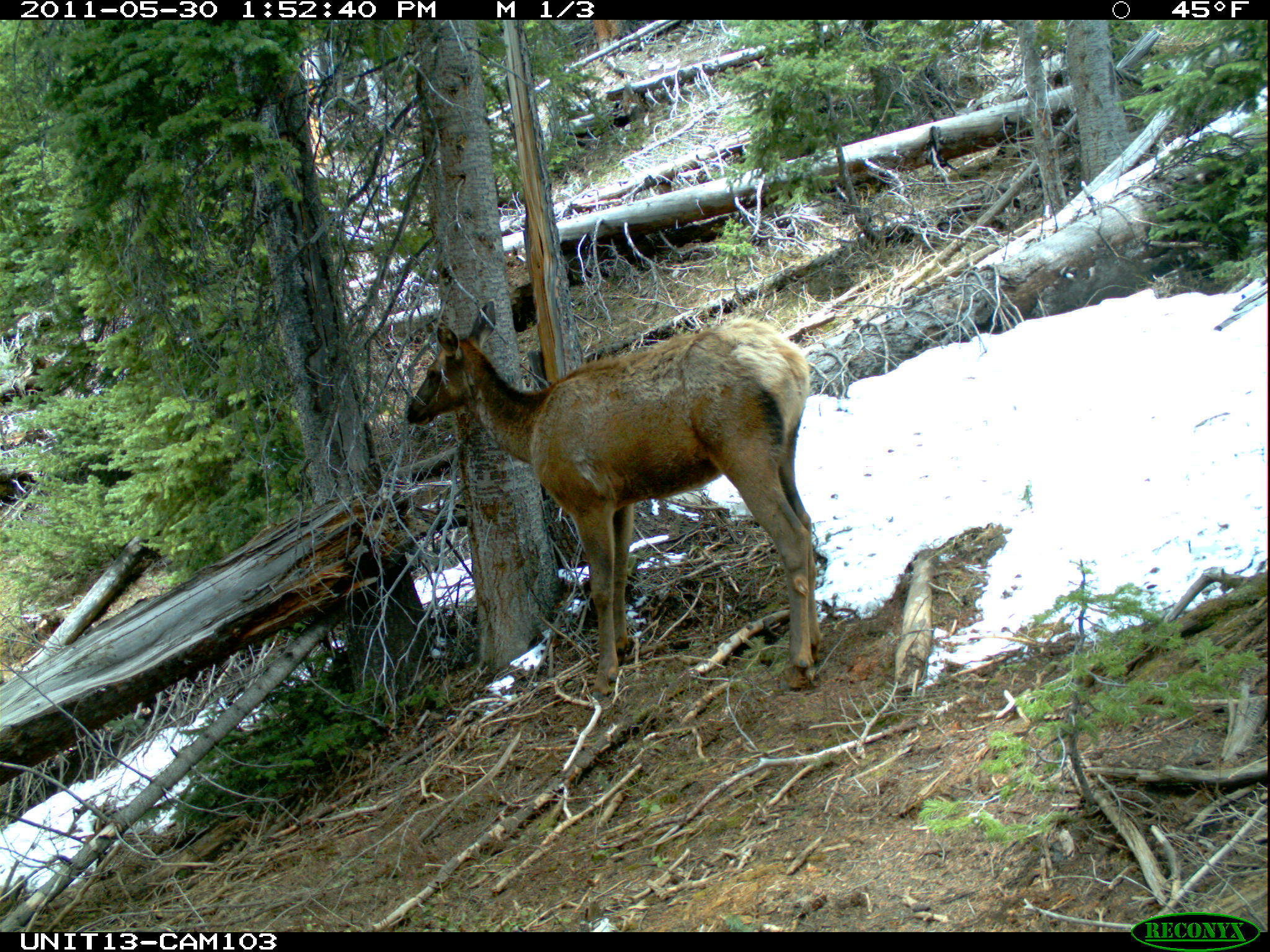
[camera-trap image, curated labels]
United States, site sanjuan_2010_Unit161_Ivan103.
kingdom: Animalia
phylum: Chordata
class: Mammalia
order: Artiodactyla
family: Cervidae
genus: Cervus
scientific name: Cervus elaphus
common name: red deer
Cervus elaphus (red deer).